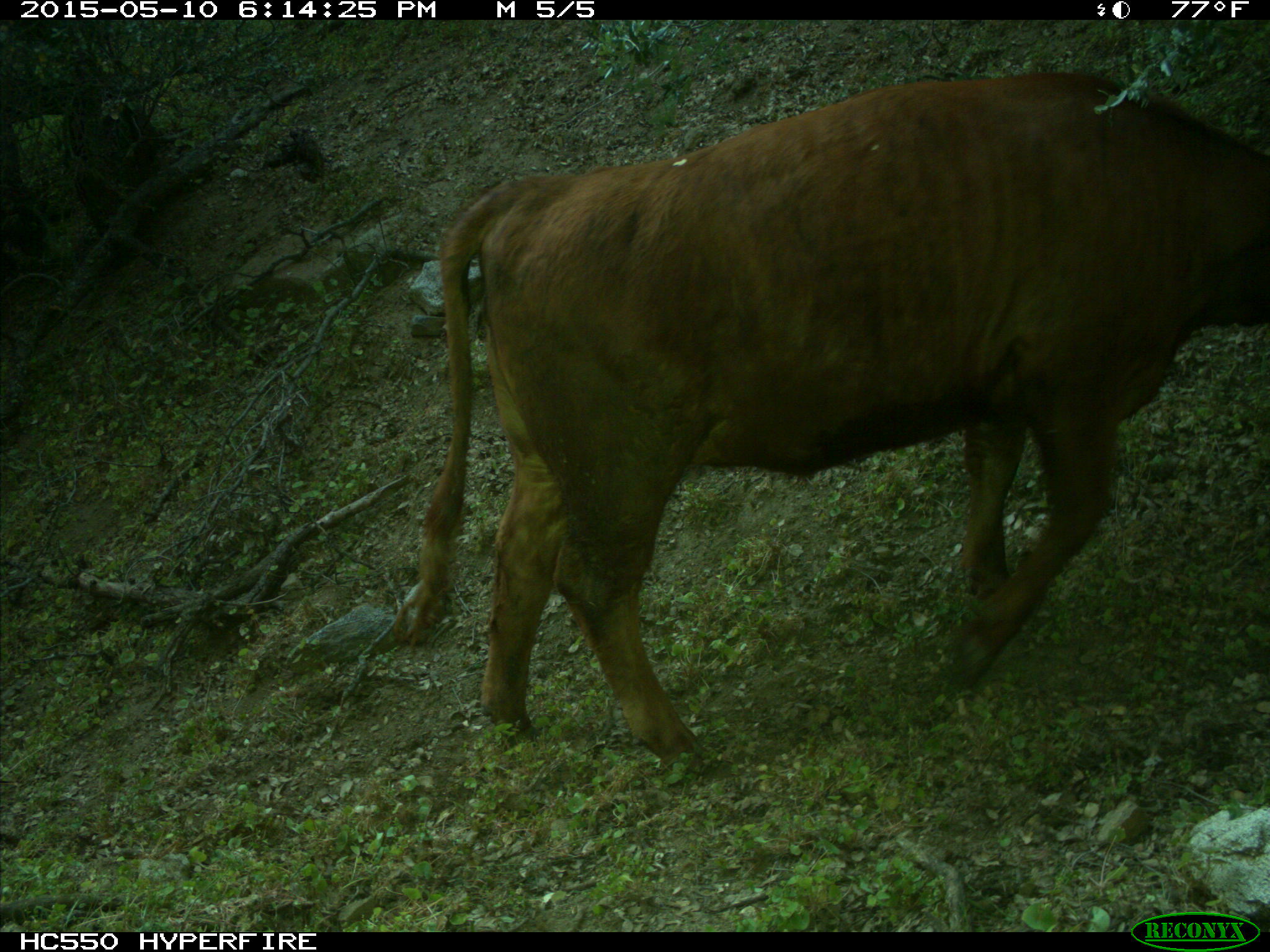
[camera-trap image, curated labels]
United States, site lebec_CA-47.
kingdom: Animalia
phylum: Chordata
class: Mammalia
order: Artiodactyla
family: Bovidae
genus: Bos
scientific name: Bos taurus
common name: domestic cow